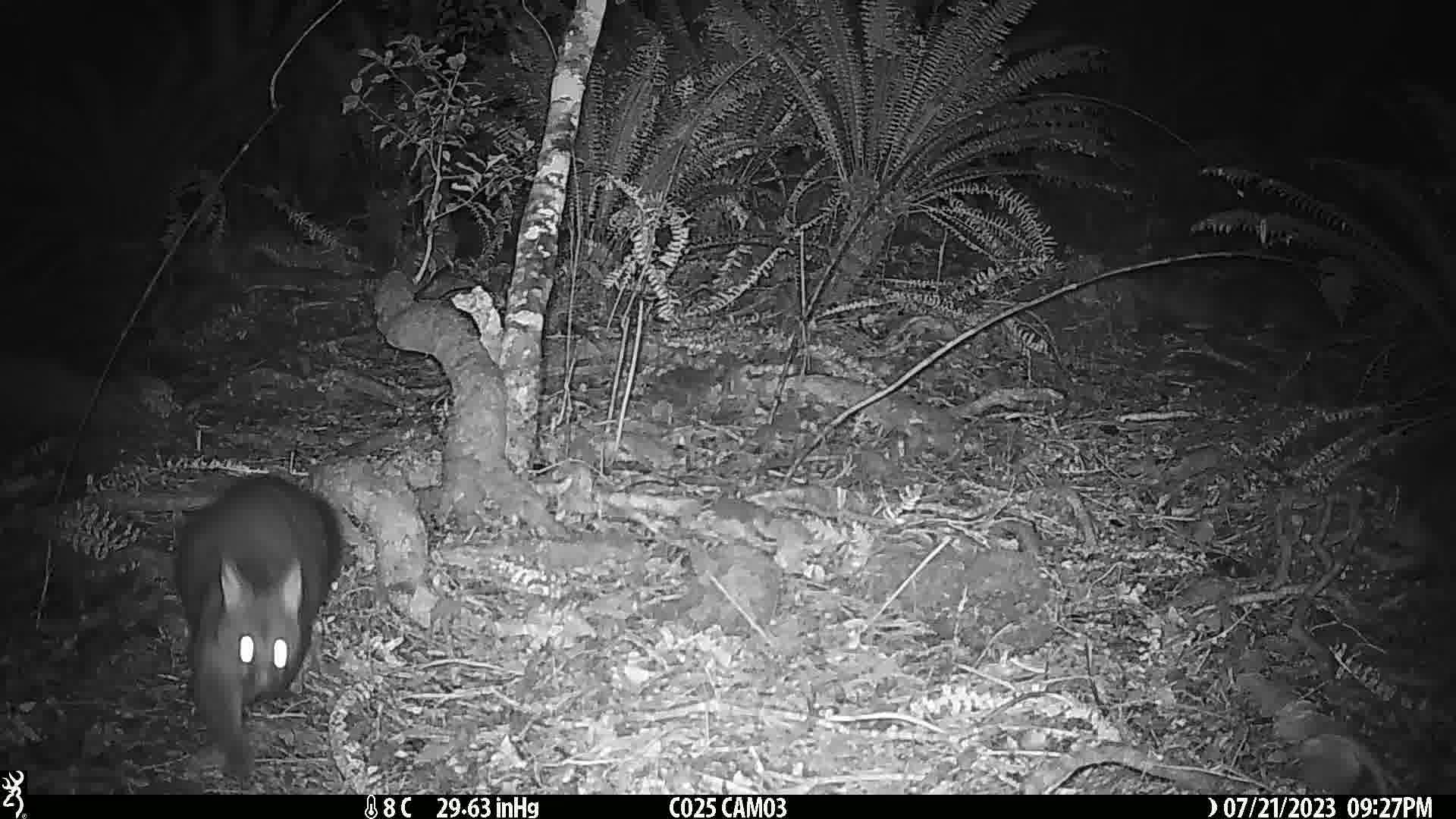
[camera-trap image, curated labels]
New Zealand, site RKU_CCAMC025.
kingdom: Animalia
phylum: Chordata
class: Mammalia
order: Diprotodontia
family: Phalangeridae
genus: Trichosurus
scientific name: Trichosurus vulpecula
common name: common brushtail possum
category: possum